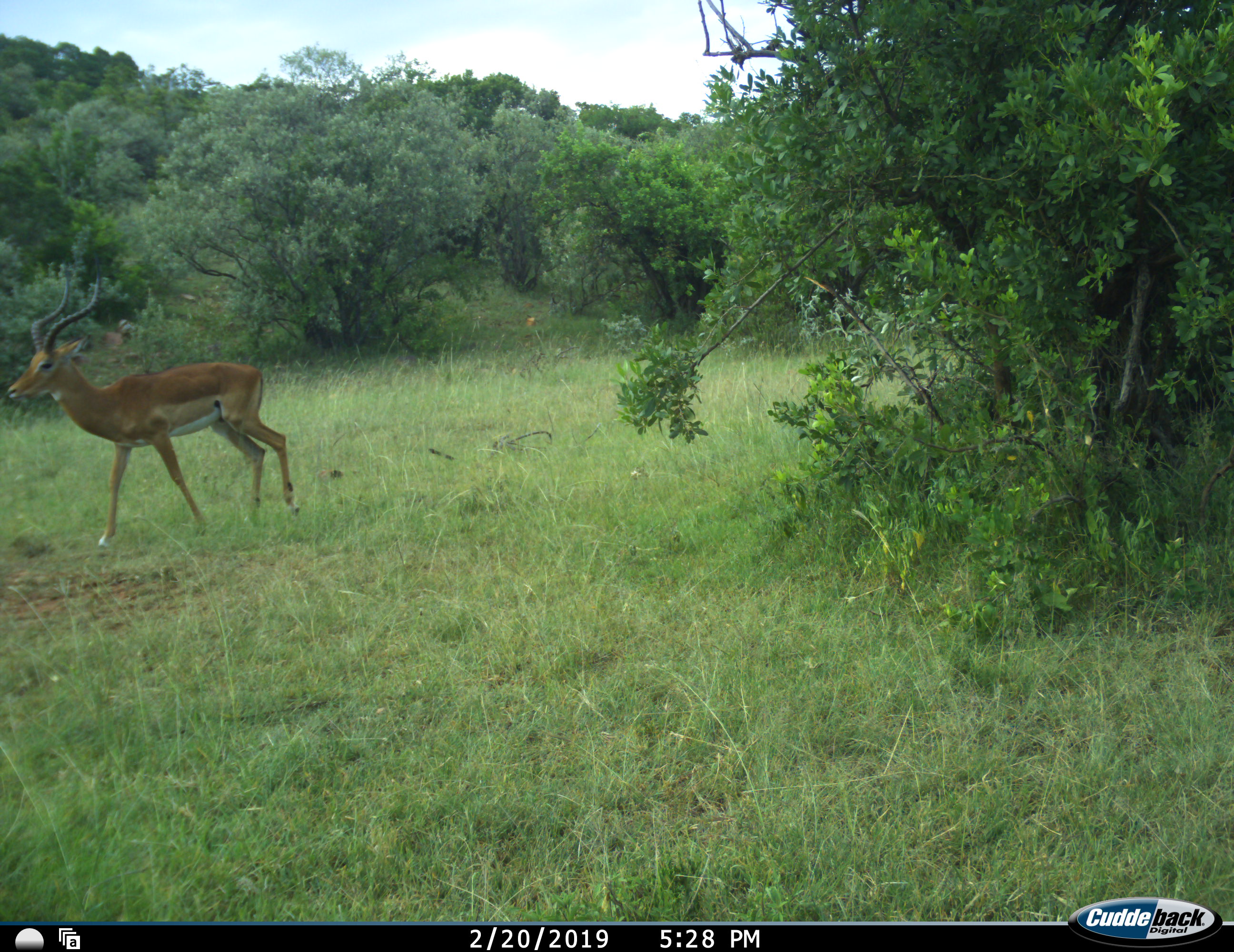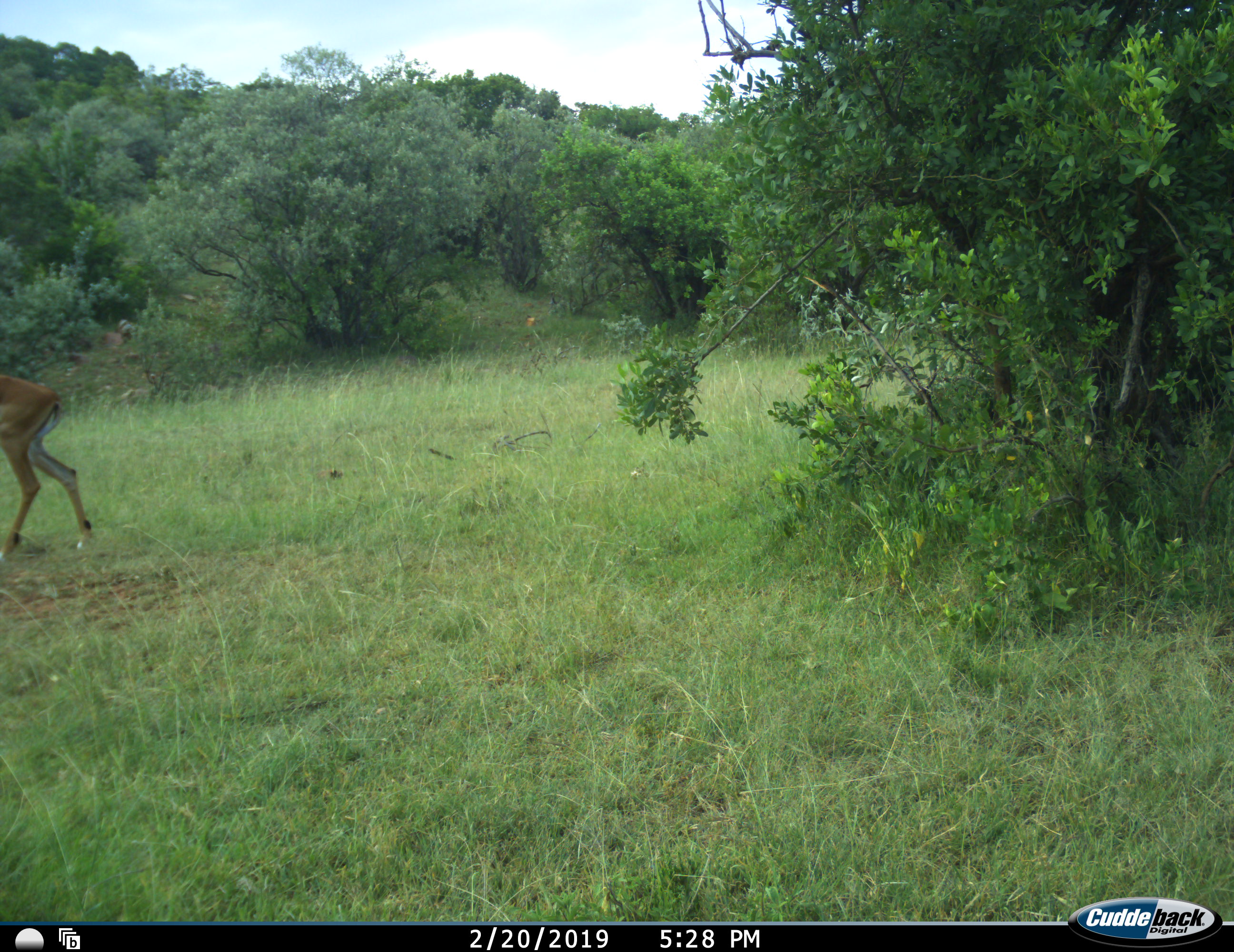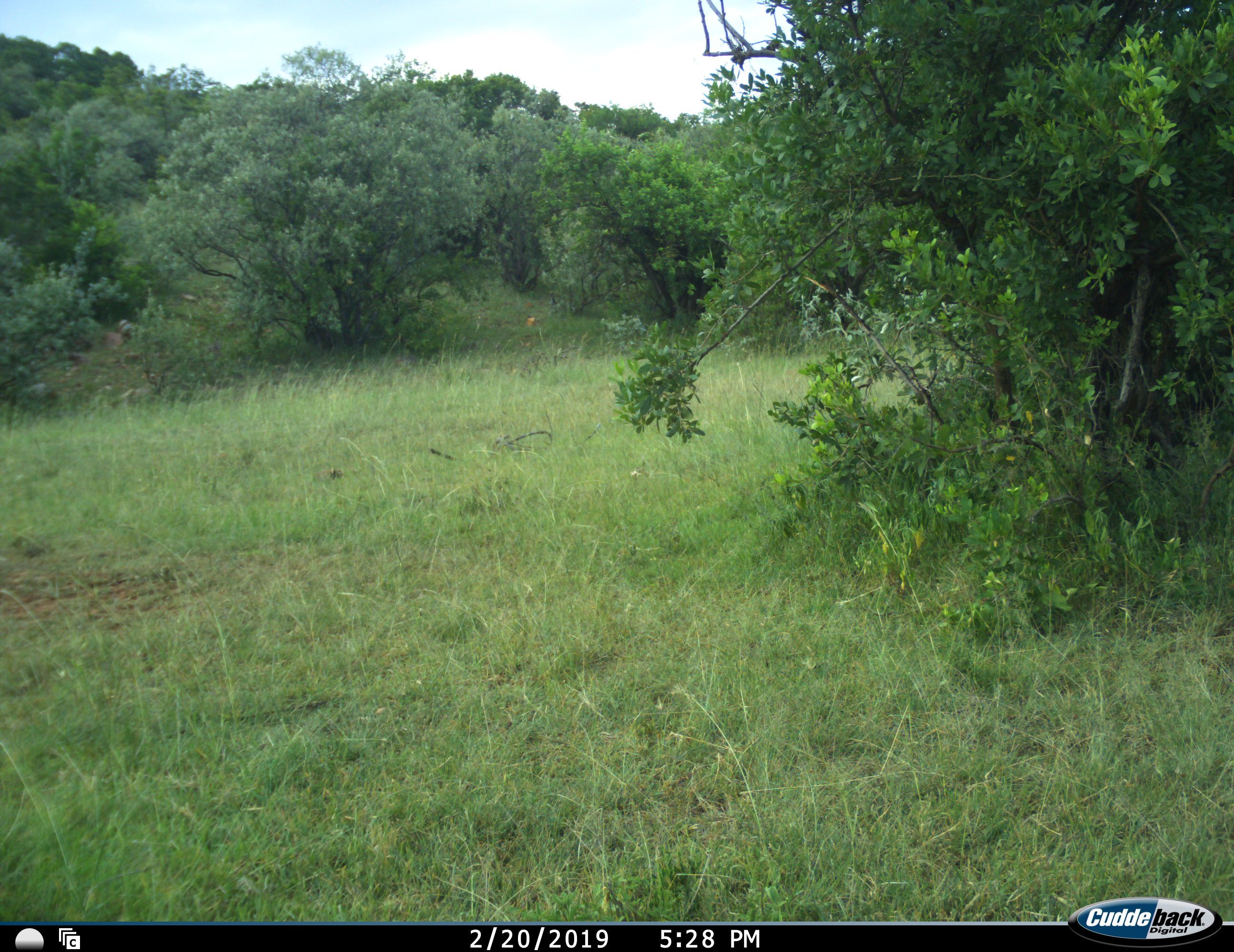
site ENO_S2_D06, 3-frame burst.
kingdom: Animalia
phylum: Chordata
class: Mammalia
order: Artiodactyla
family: Bovidae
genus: Aepyceros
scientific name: Aepyceros melampus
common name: impala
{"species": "impala (Aepyceros melampus)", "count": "1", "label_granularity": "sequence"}